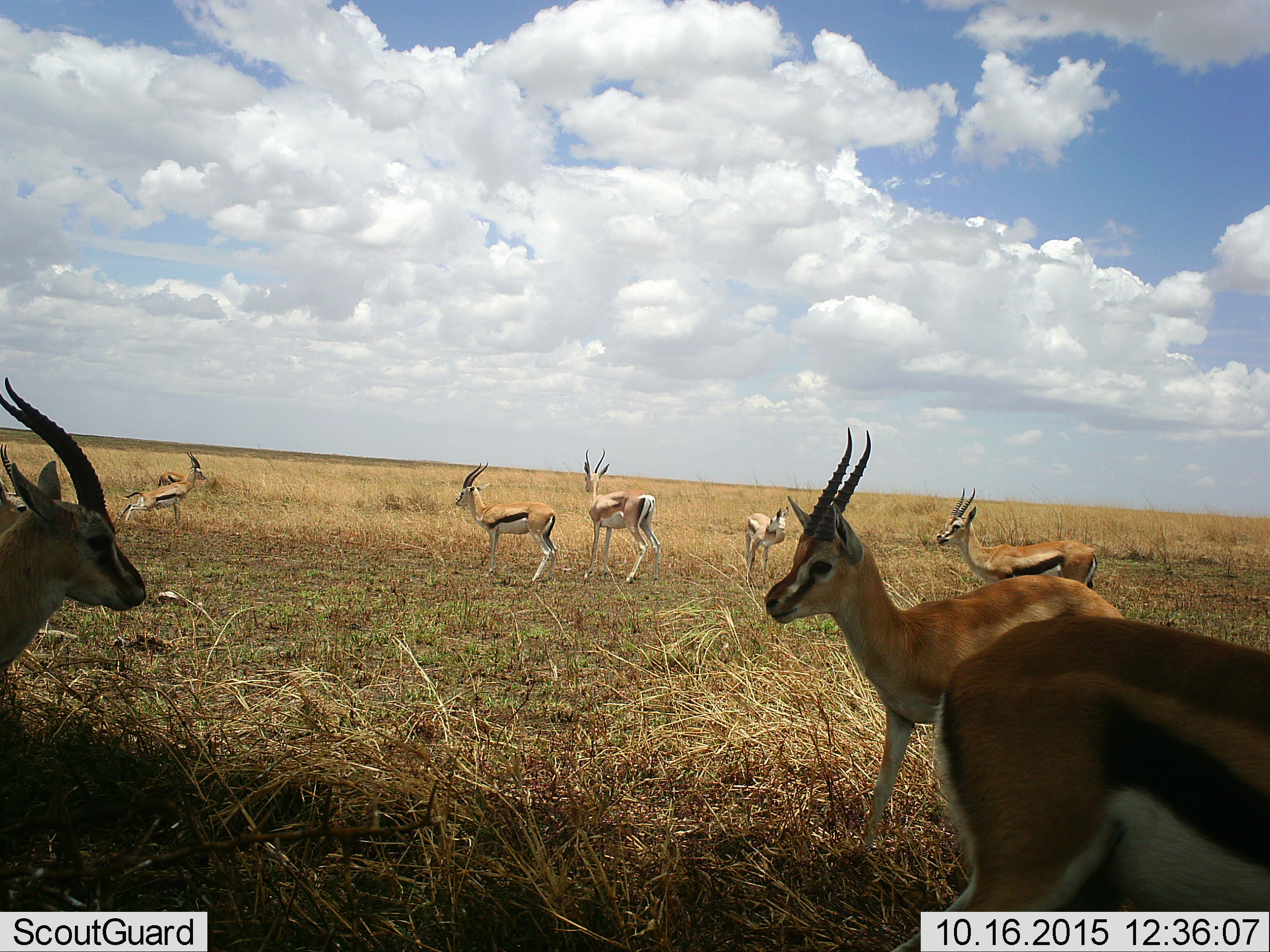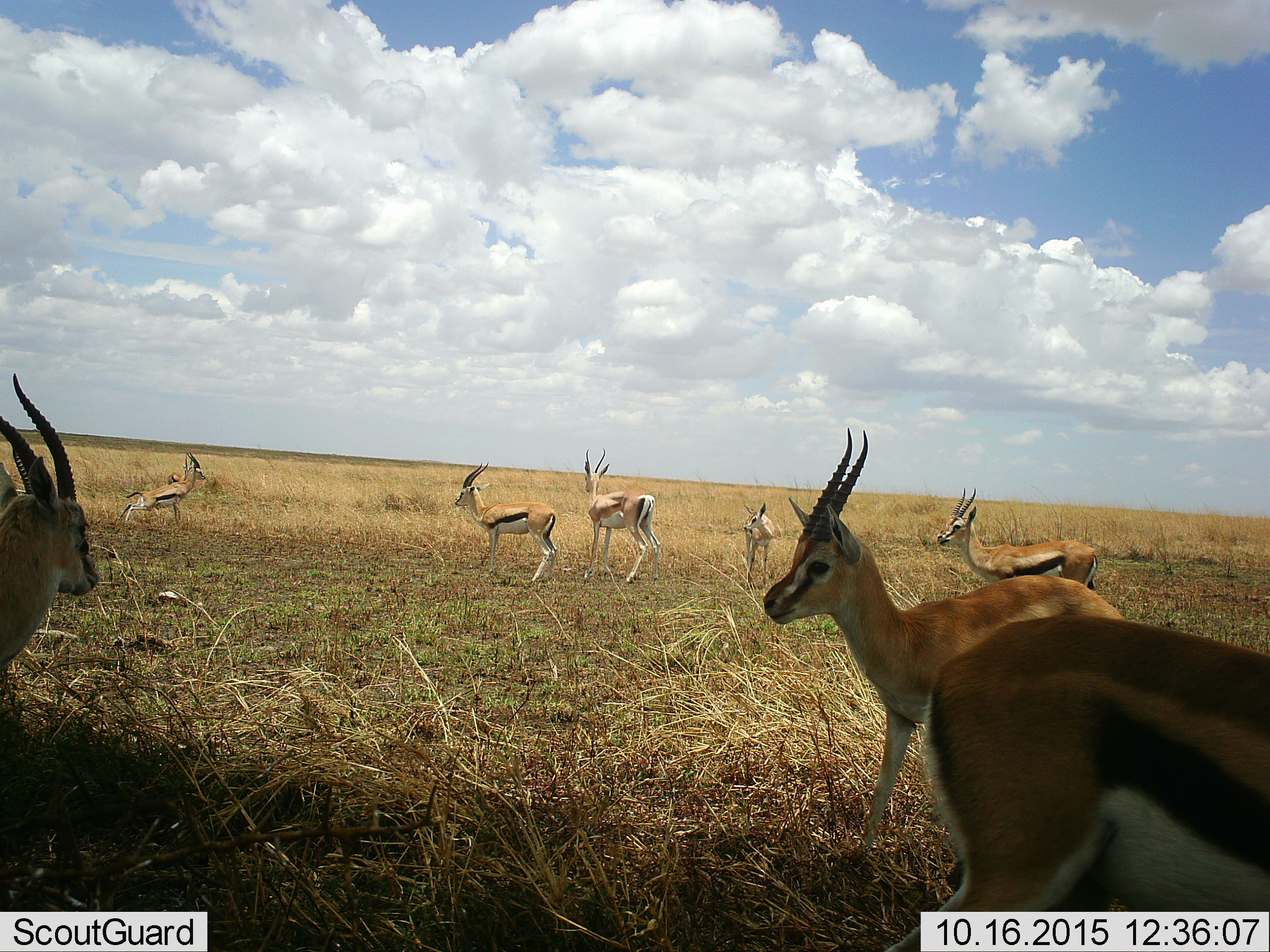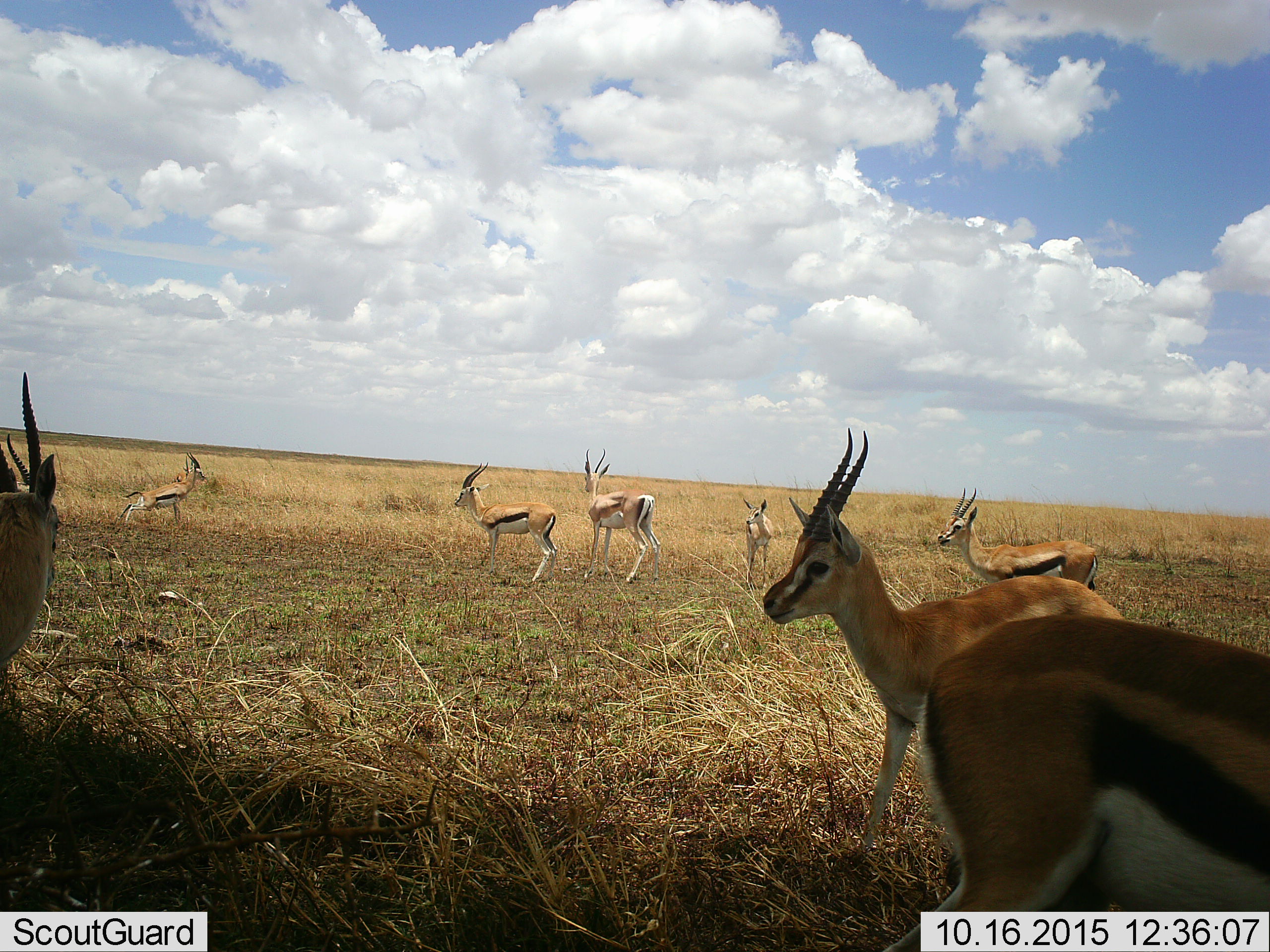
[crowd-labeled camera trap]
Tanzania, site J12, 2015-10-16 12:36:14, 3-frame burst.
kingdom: Animalia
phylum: Chordata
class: Mammalia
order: Artiodactyla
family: Bovidae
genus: Eudorcas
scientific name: Eudorcas thomsonii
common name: thomson's gazelle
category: gazellethomsons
Gazellethomsons (thomson's gazelle) (Eudorcas thomsonii), count 10. Behavior (volunteer vote fractions): standing 100%, resting 0%, moving 25%, interacting 0%. Young present (vote fraction): 12%. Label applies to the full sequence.